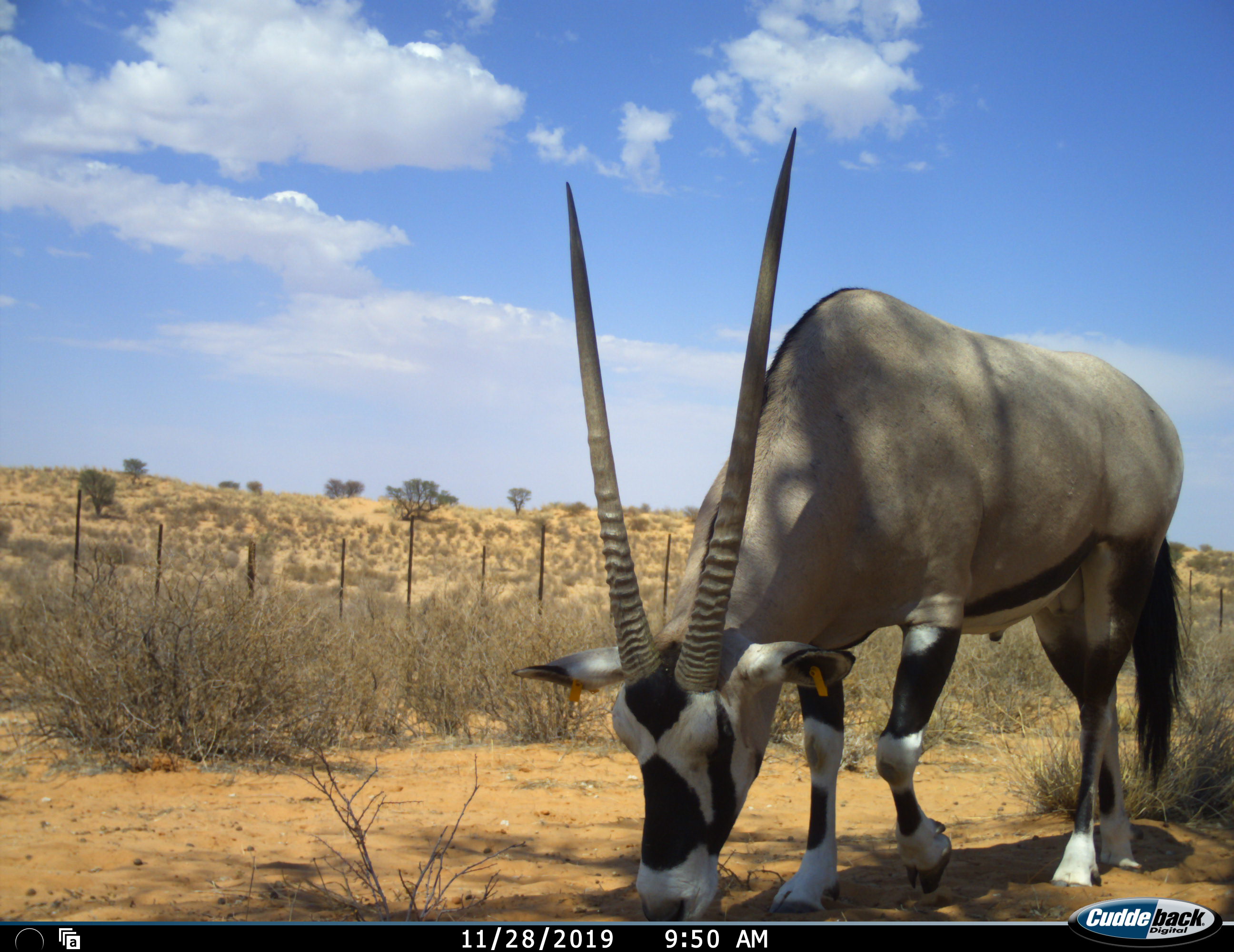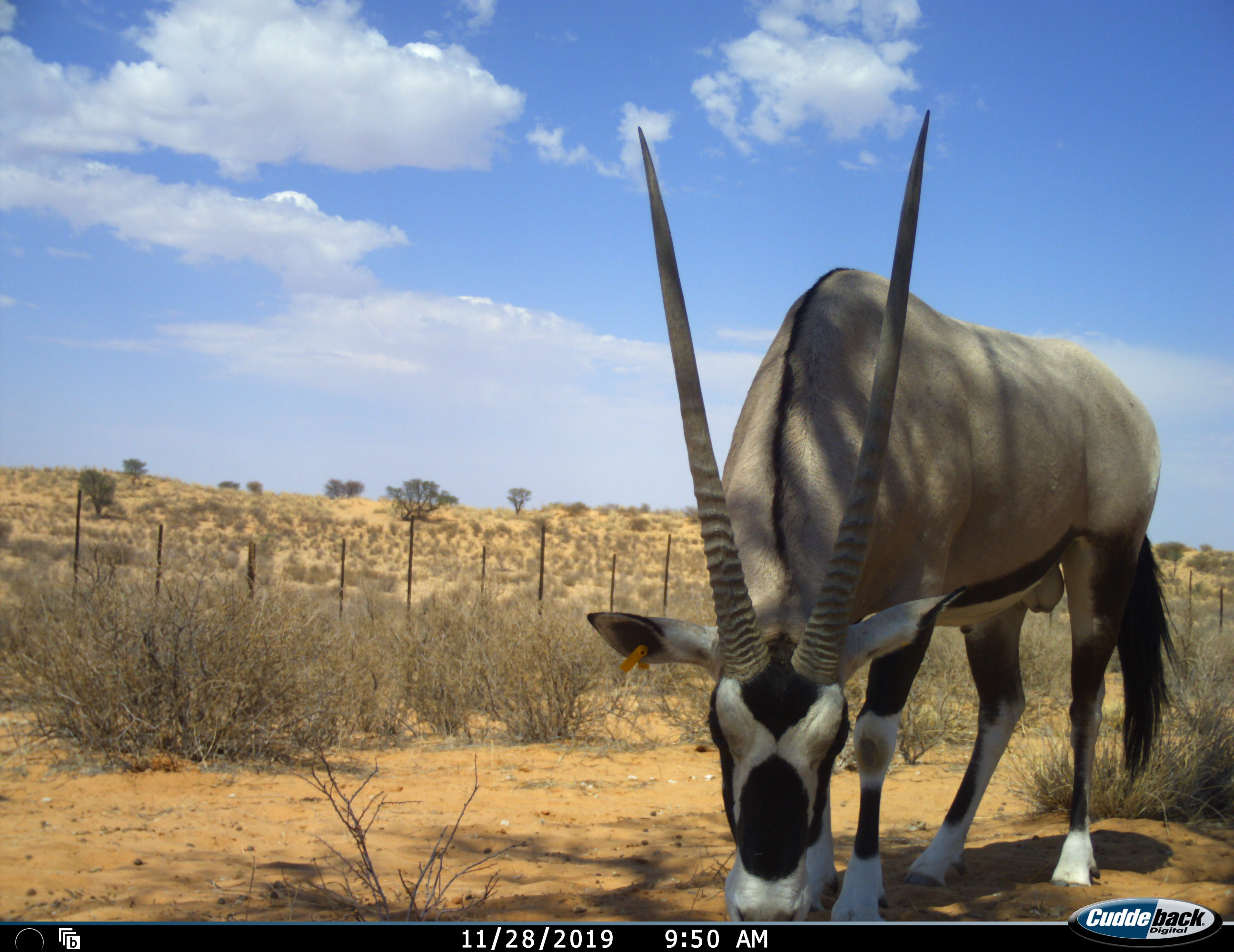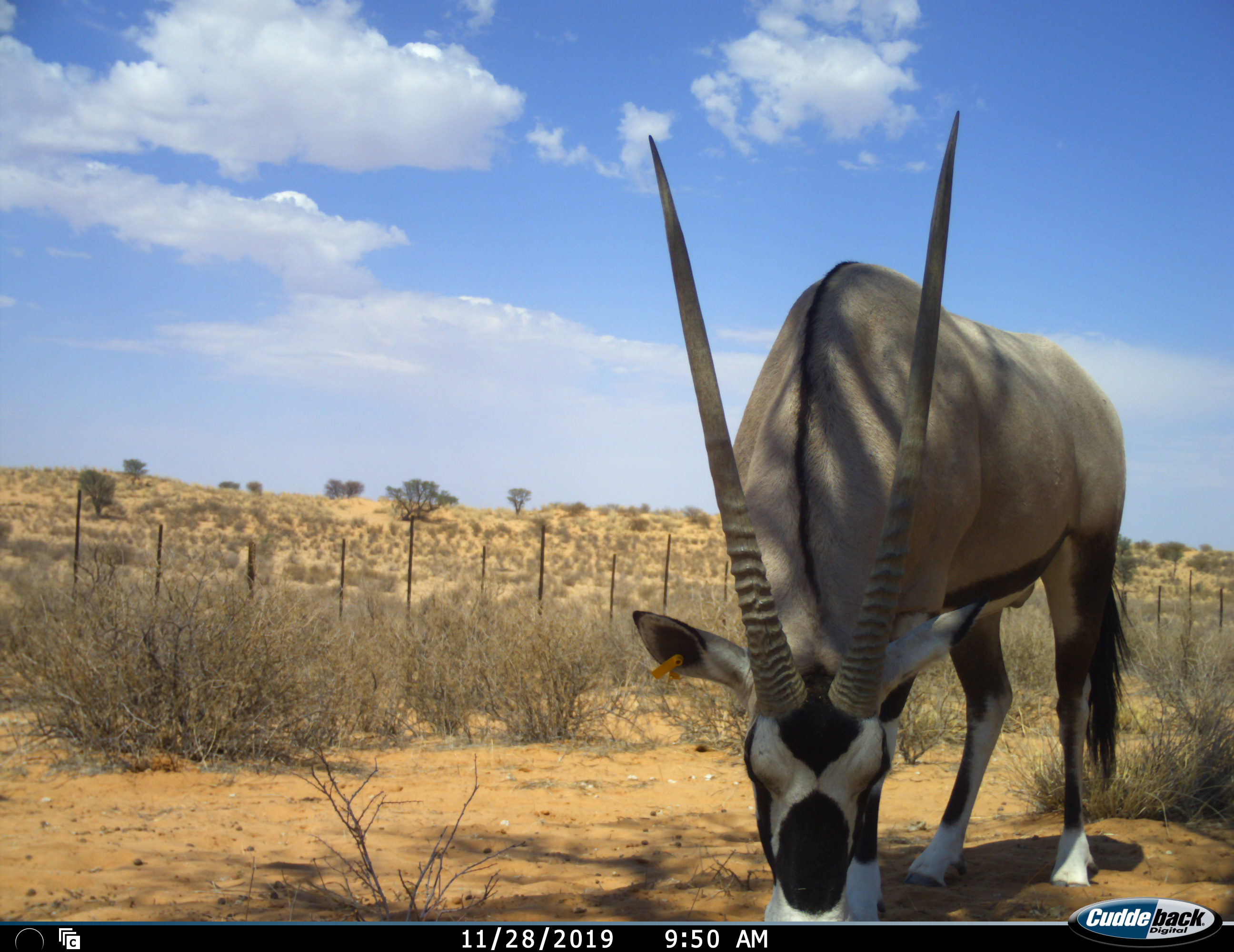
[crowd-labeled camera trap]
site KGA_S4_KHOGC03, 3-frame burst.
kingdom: Animalia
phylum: Chordata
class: Mammalia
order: Artiodactyla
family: Bovidae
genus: Oryx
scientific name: Oryx gazella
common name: gemsbok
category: oryx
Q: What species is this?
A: Oryx (gemsbok) (Oryx gazella).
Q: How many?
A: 1.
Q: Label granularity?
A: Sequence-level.